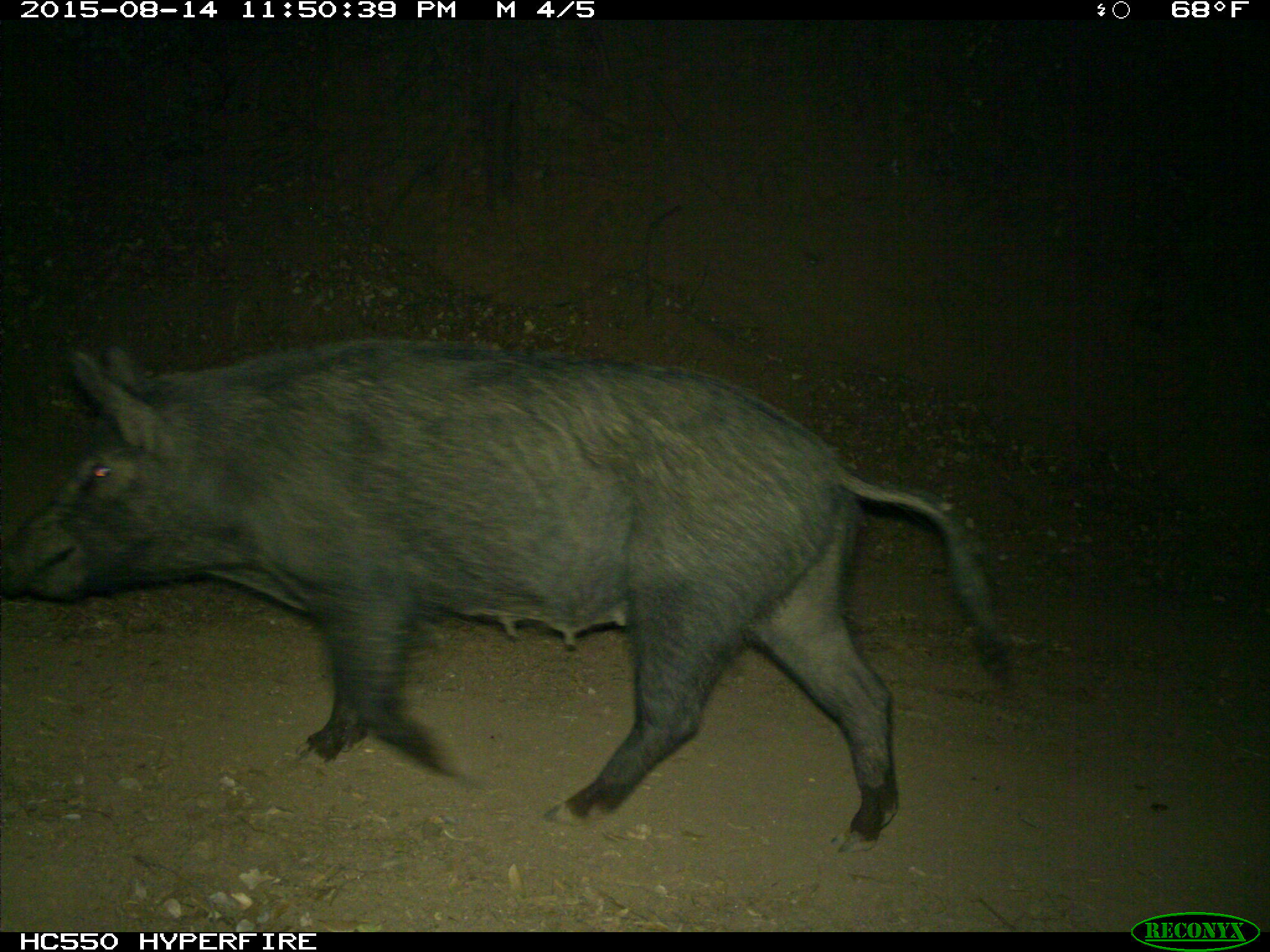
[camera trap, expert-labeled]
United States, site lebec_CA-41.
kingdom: Animalia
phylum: Chordata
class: Mammalia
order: Artiodactyla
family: Suidae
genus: Sus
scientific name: Sus scrofa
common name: wild boar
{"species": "Sus scrofa (wild boar)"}